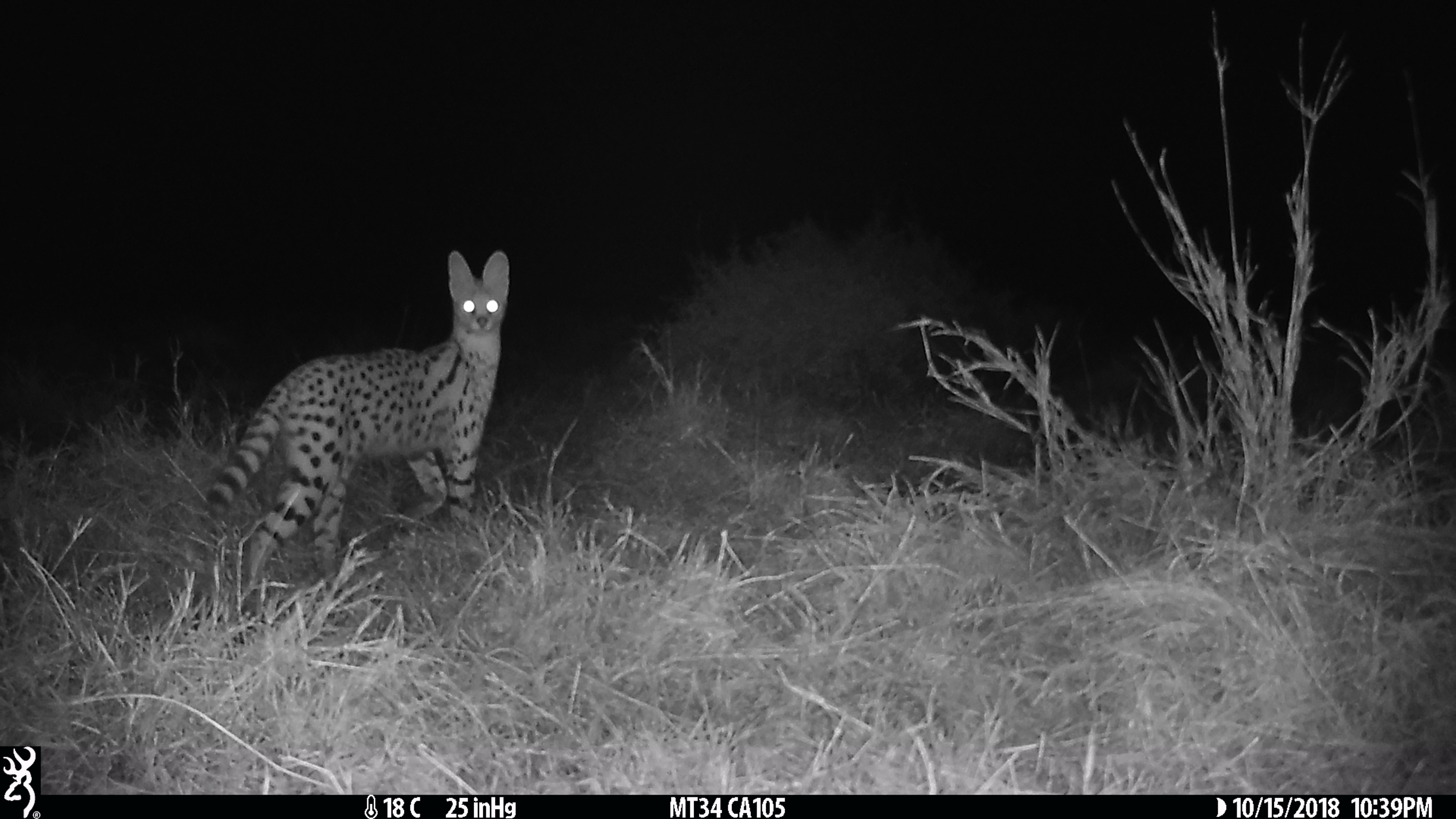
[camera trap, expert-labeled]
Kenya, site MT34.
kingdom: Animalia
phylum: Chordata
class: Mammalia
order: Carnivora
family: Felidae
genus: Leptailurus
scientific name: Leptailurus serval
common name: serval